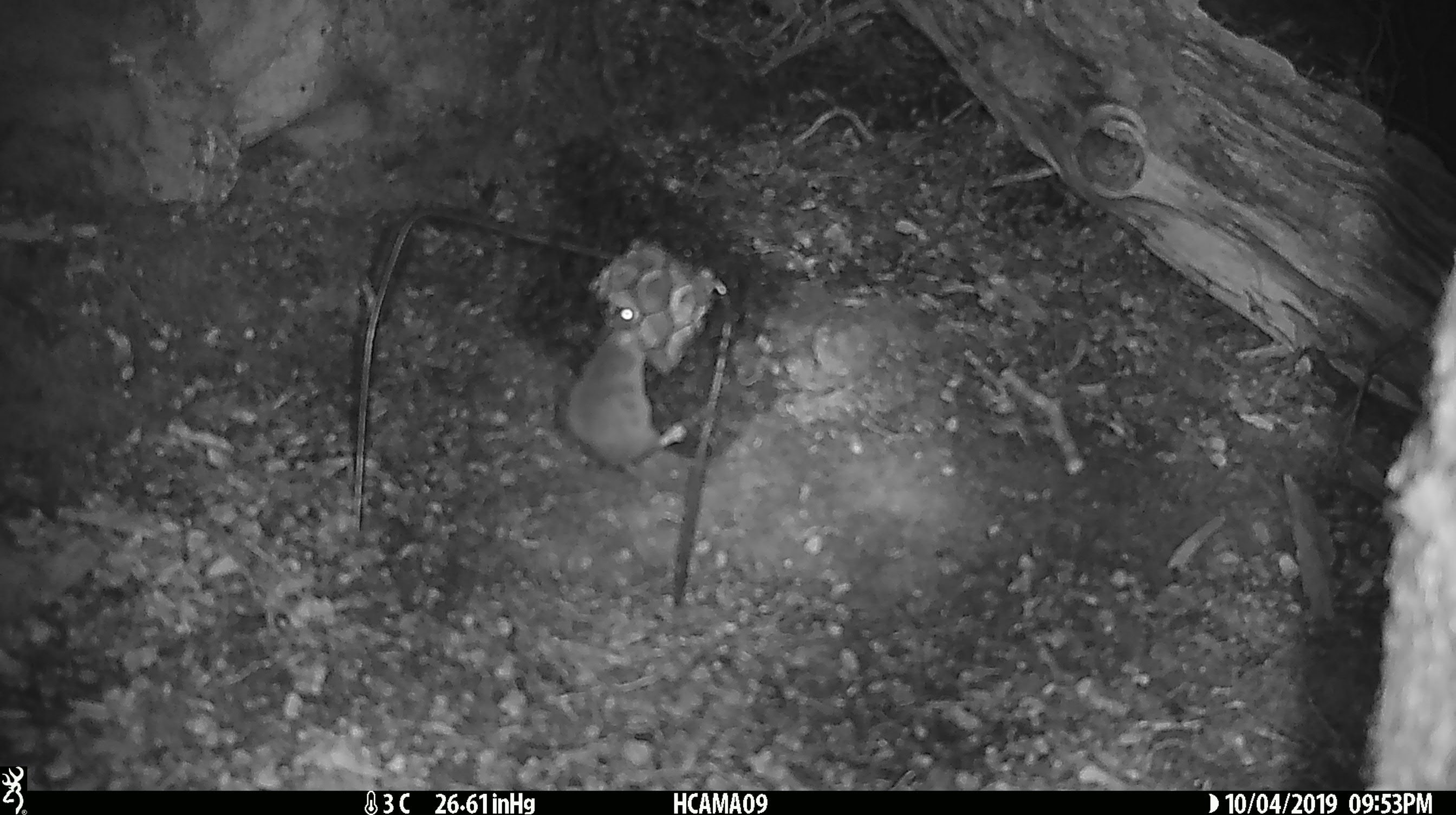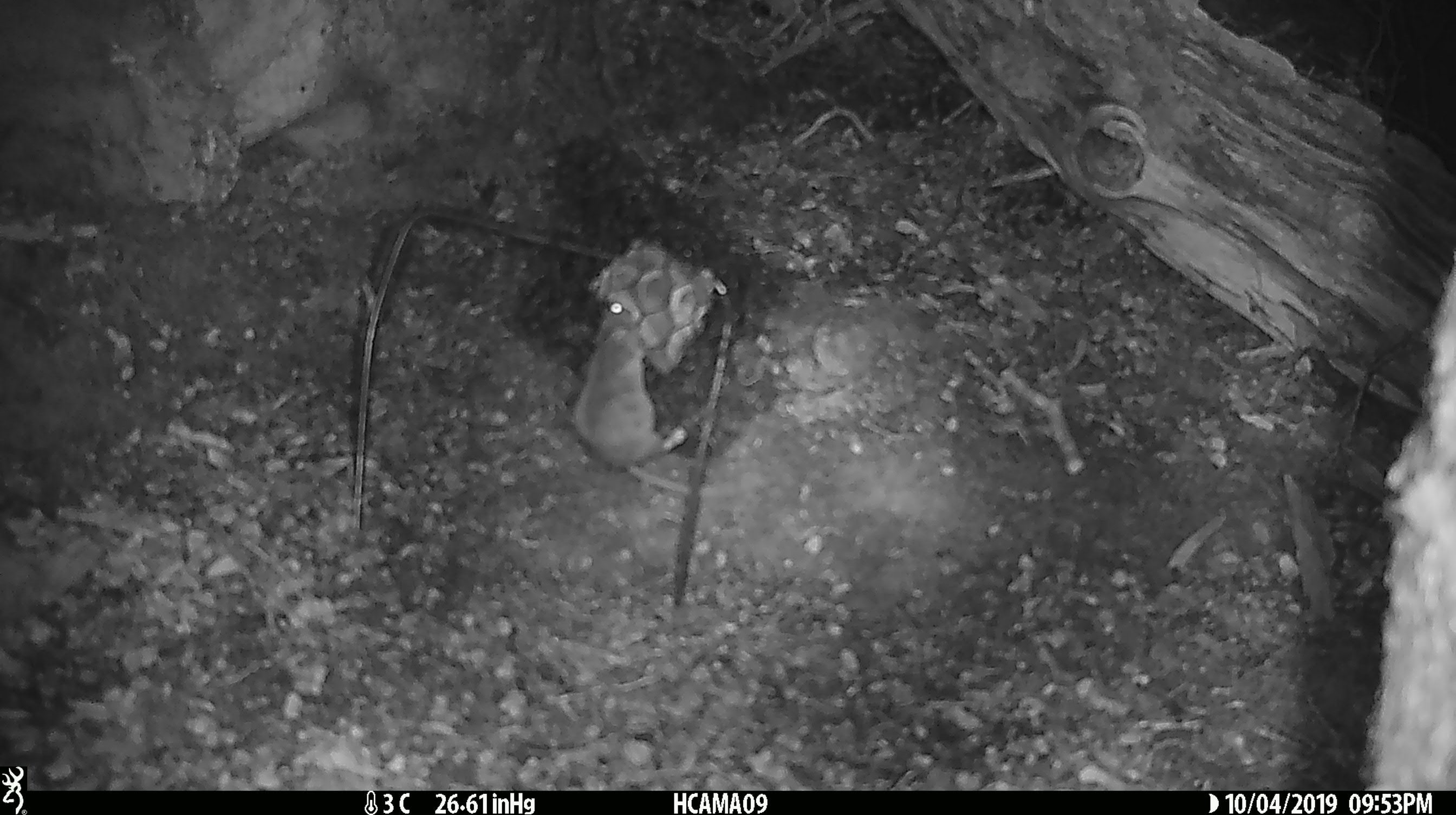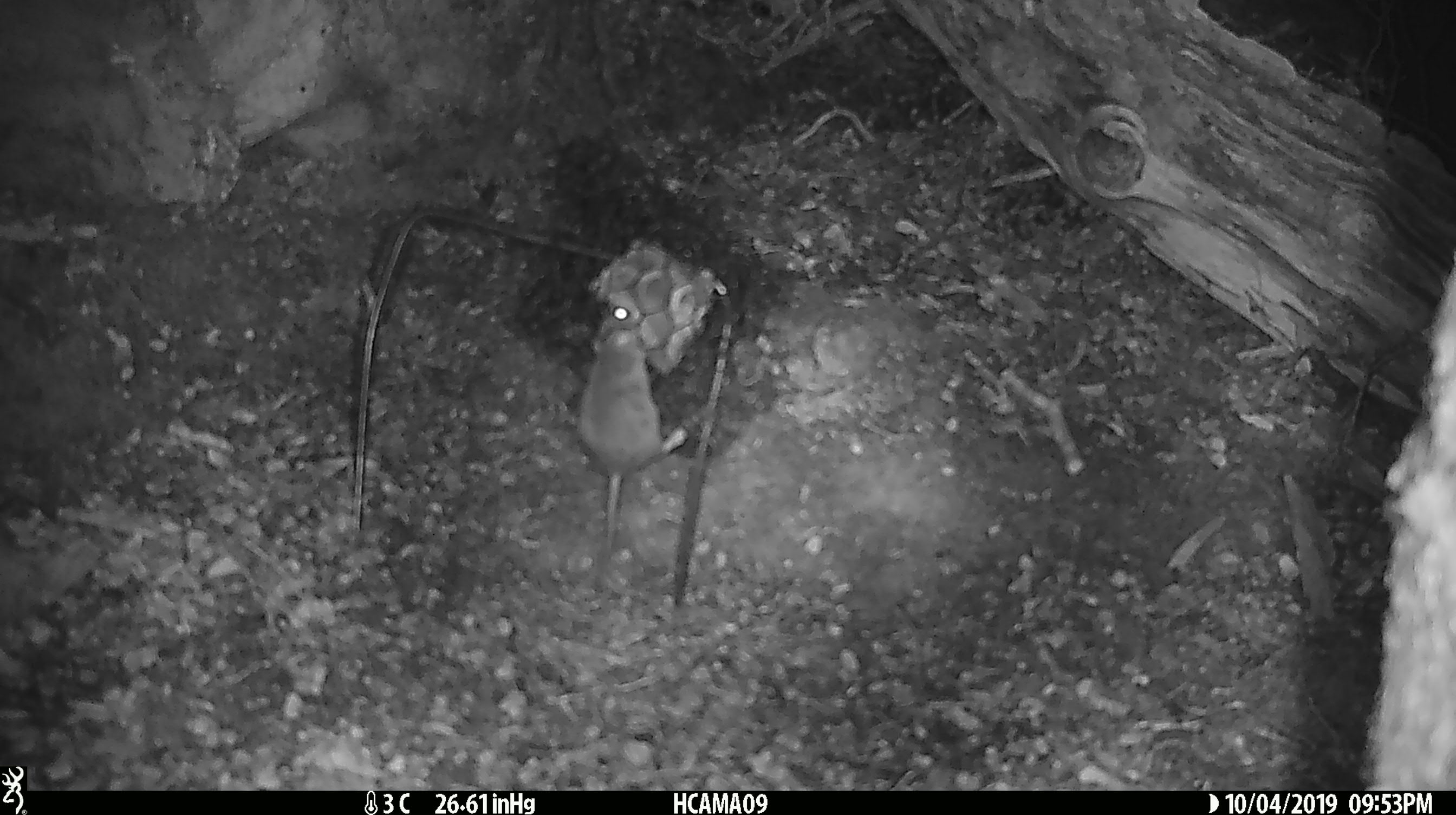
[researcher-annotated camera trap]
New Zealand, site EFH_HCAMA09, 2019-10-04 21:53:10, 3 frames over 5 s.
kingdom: Animalia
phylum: Chordata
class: Mammalia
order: Rodentia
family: Muridae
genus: Mus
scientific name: Mus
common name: mouse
Mouse (Mus).